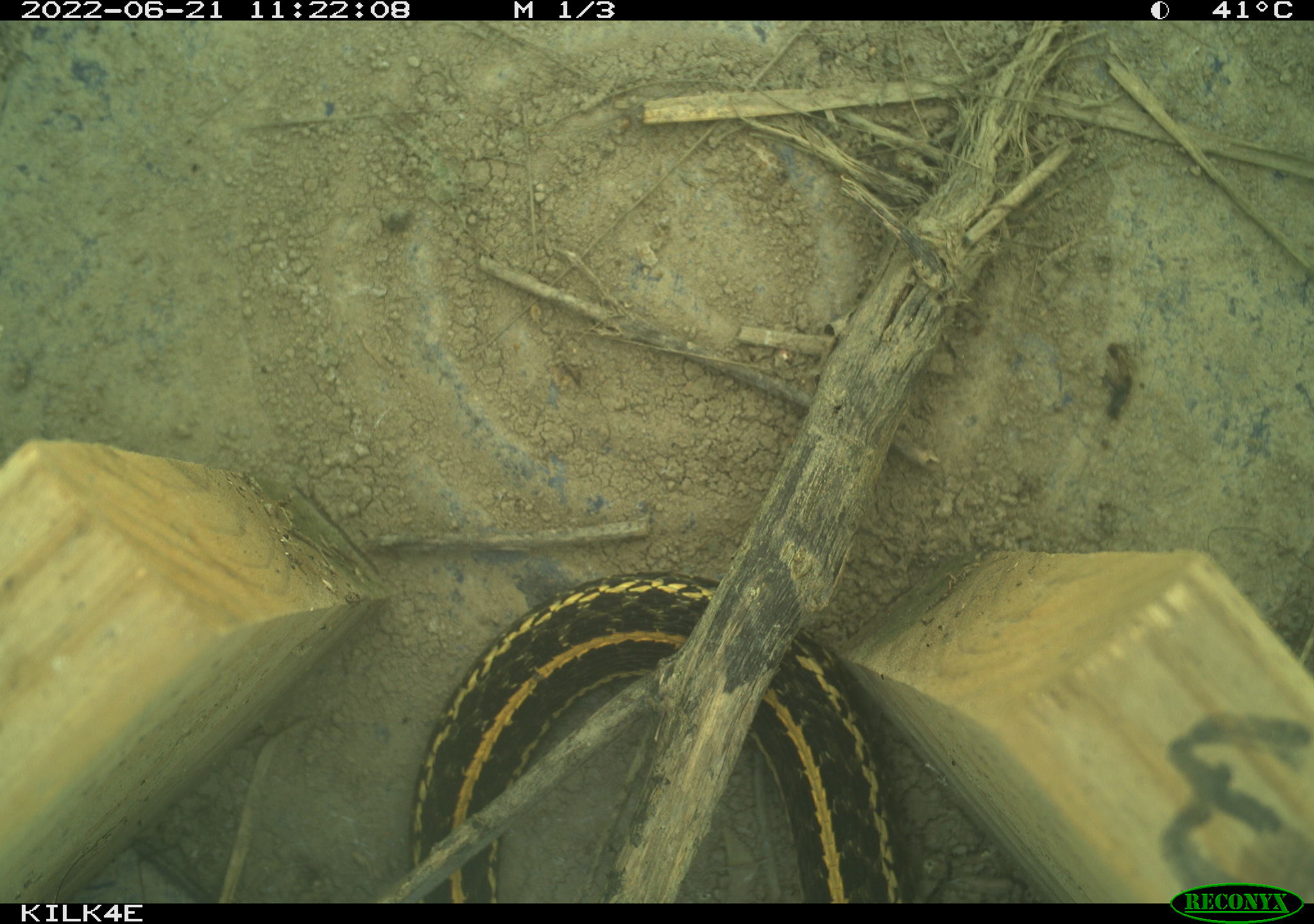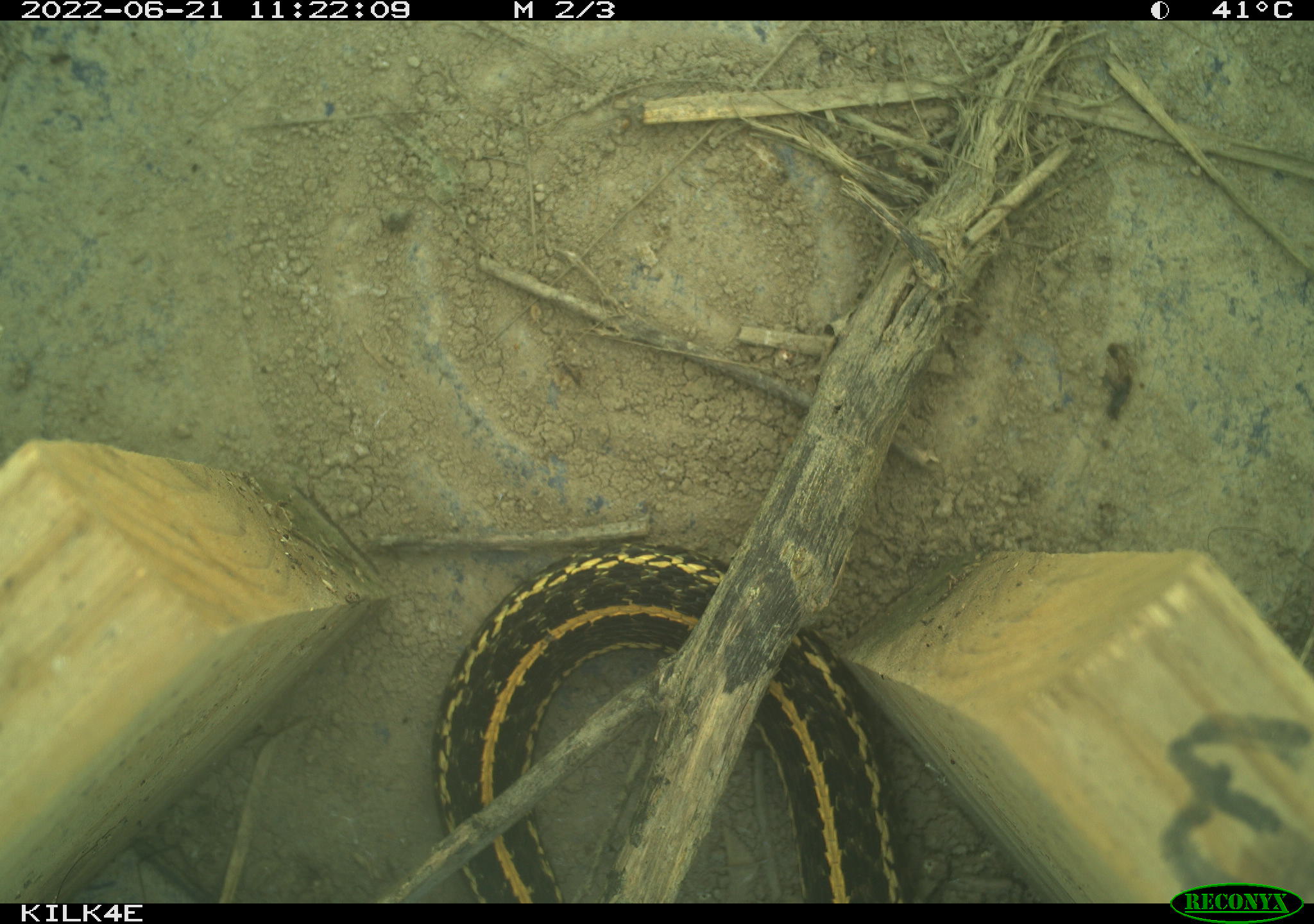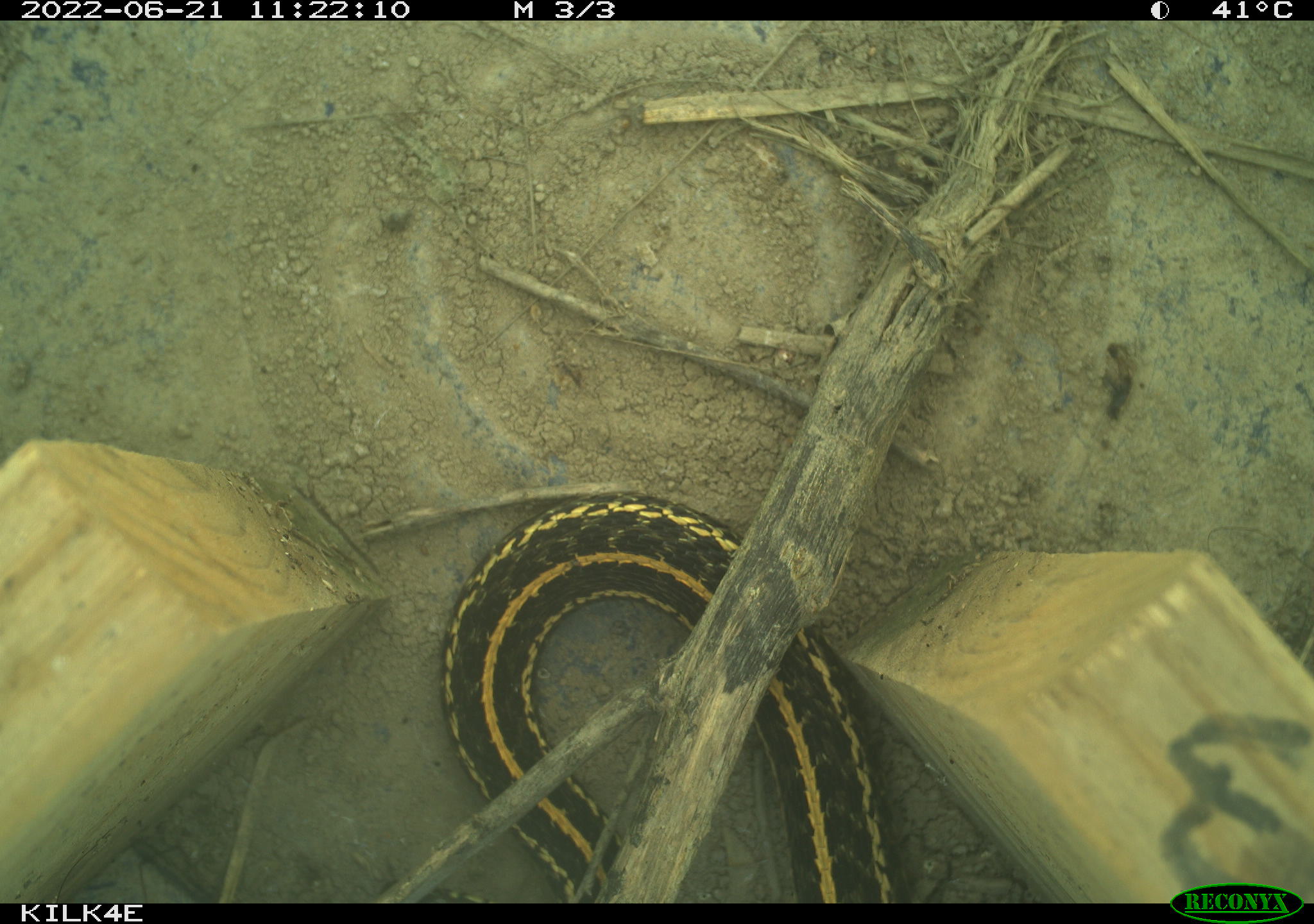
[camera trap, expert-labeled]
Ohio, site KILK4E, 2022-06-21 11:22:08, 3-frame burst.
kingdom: Animalia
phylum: Chordata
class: Reptilia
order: Squamata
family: Colubridae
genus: Thamnophis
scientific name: Thamnophis radix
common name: plains gartersnake